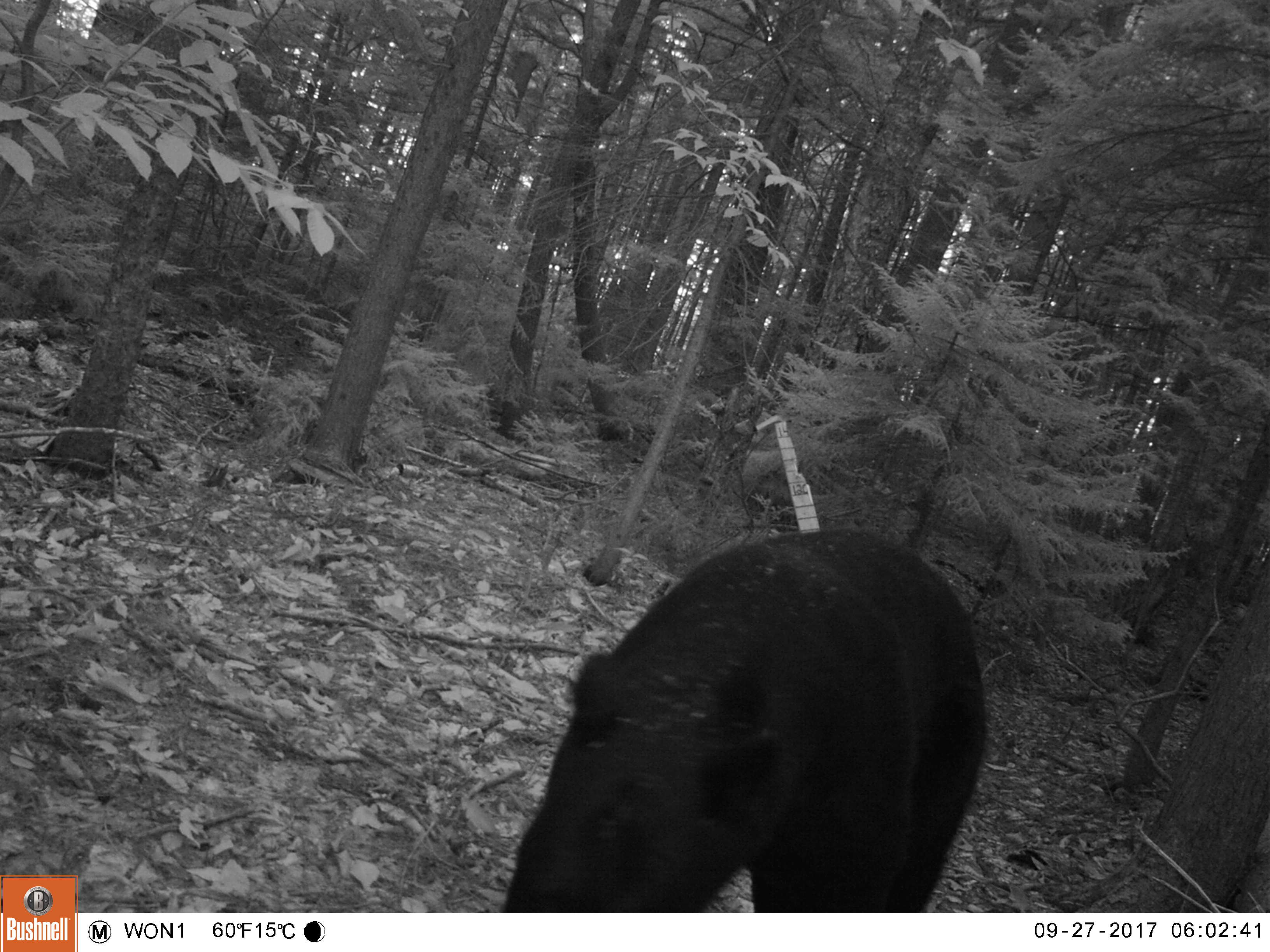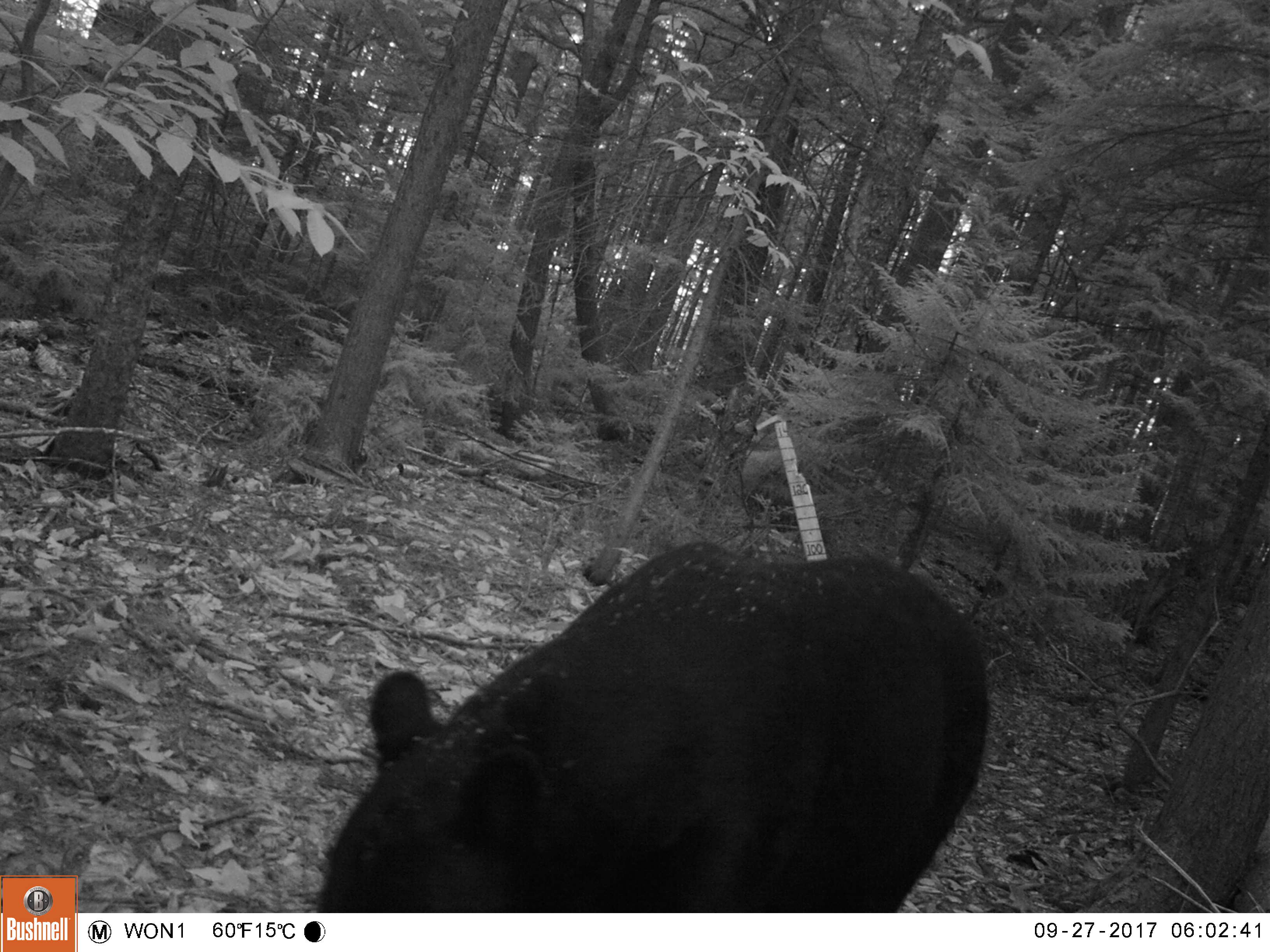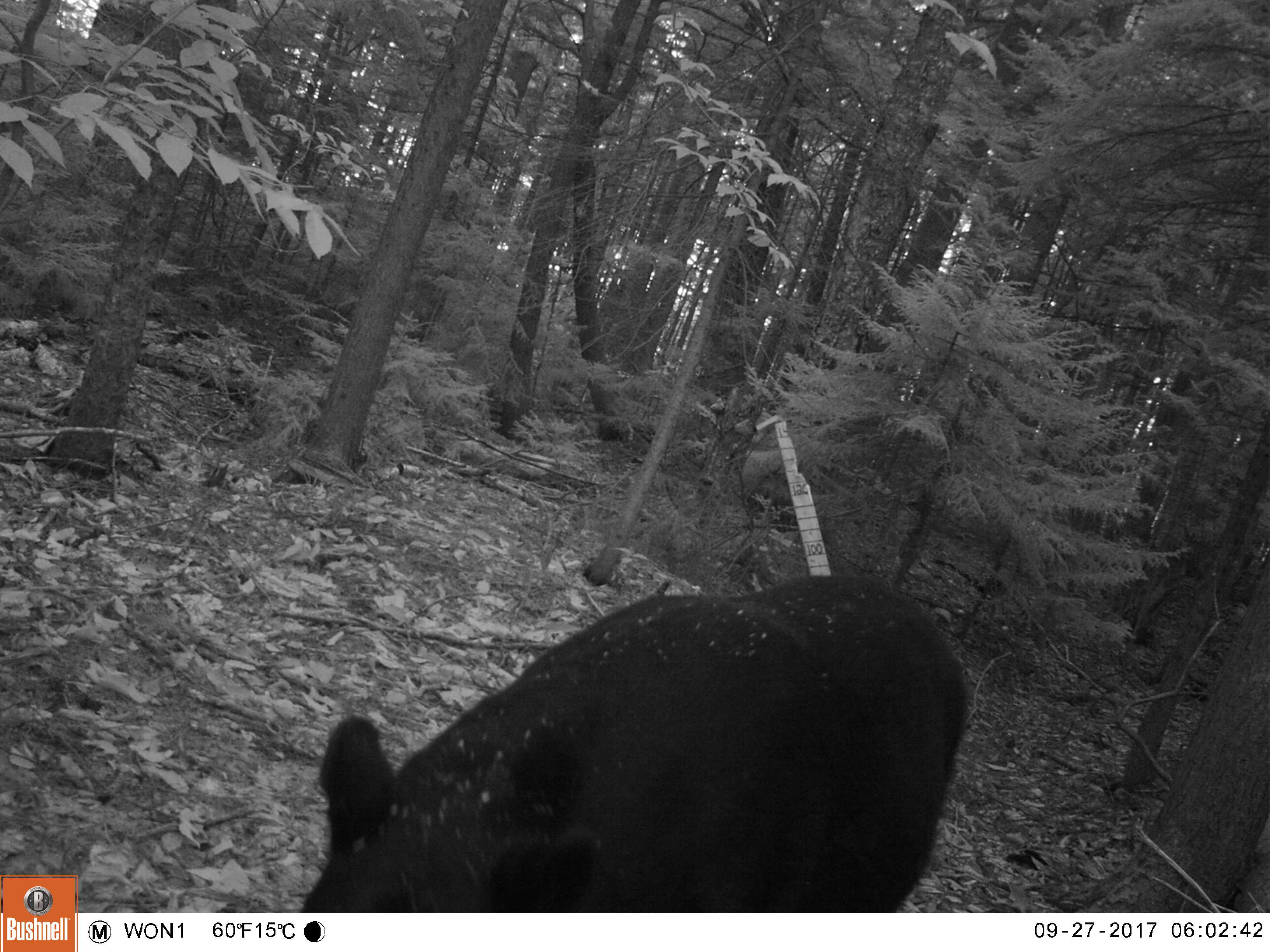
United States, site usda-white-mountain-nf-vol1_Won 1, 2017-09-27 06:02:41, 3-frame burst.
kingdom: Animalia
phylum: Chordata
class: Mammalia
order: Carnivora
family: Ursidae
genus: Ursus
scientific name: Ursus americanus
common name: black bear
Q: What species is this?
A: Black bear (Ursus americanus).